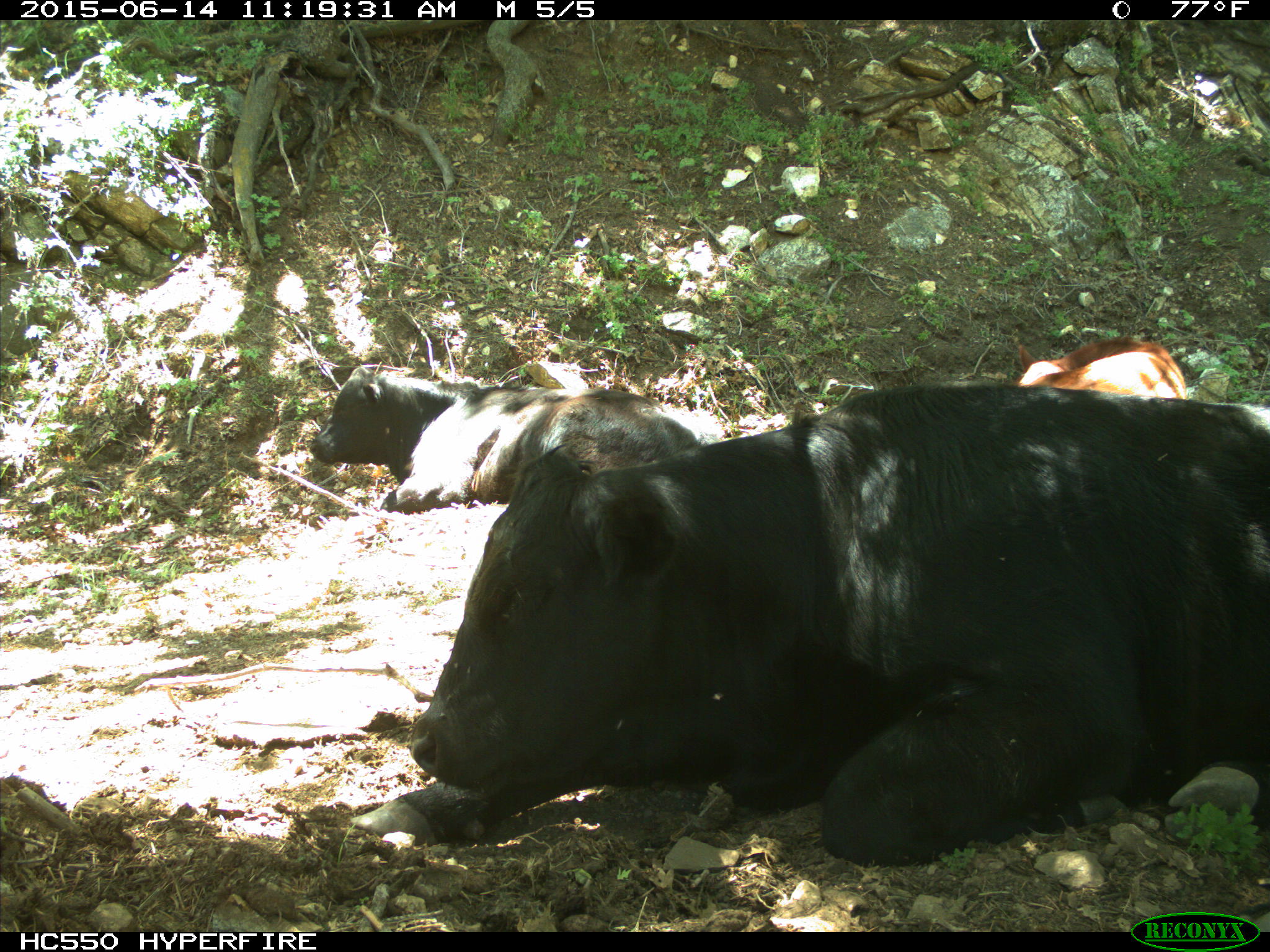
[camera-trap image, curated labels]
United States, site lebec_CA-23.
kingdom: Animalia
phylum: Chordata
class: Mammalia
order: Artiodactyla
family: Bovidae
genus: Bos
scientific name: Bos taurus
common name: domestic cow